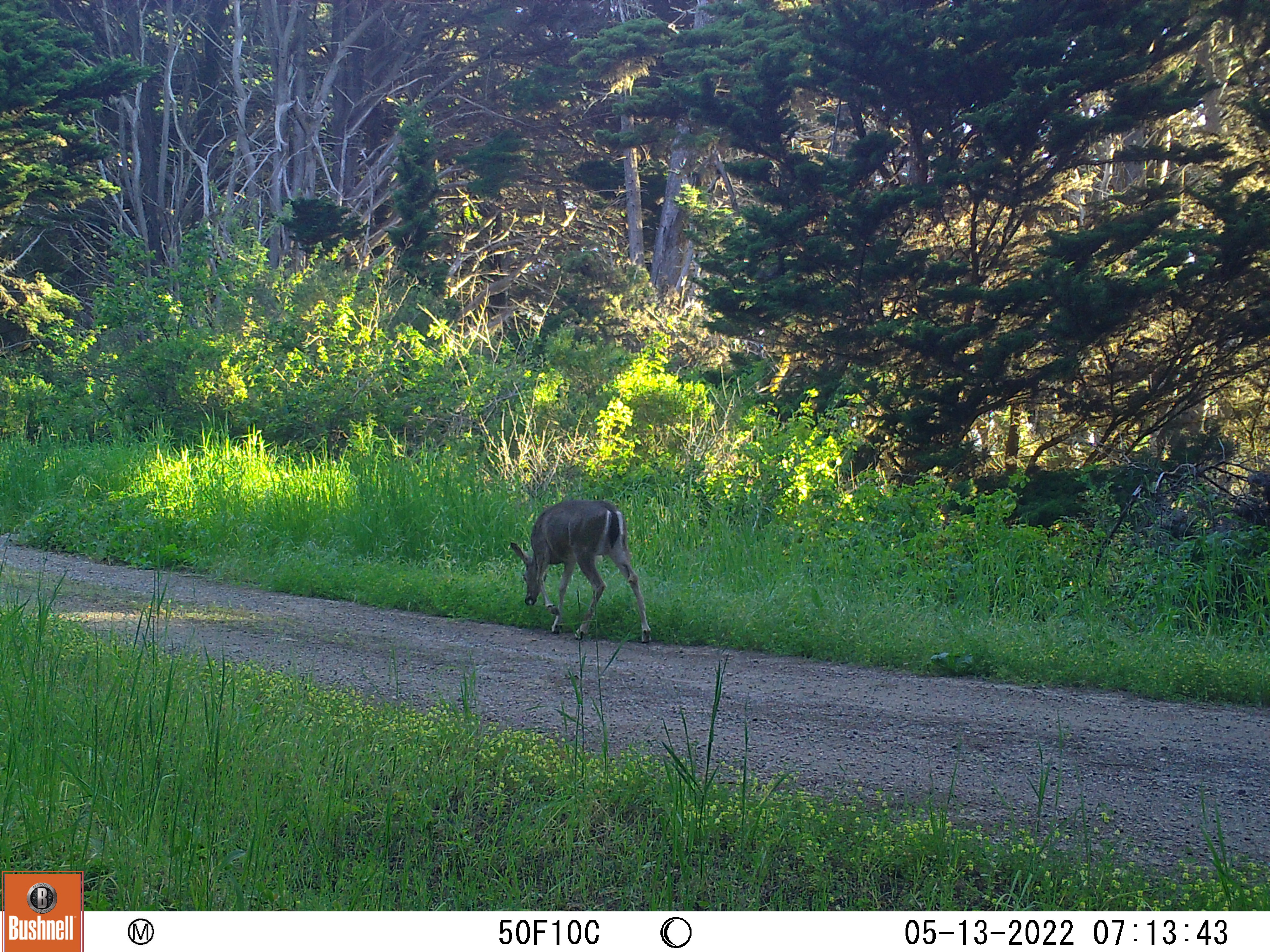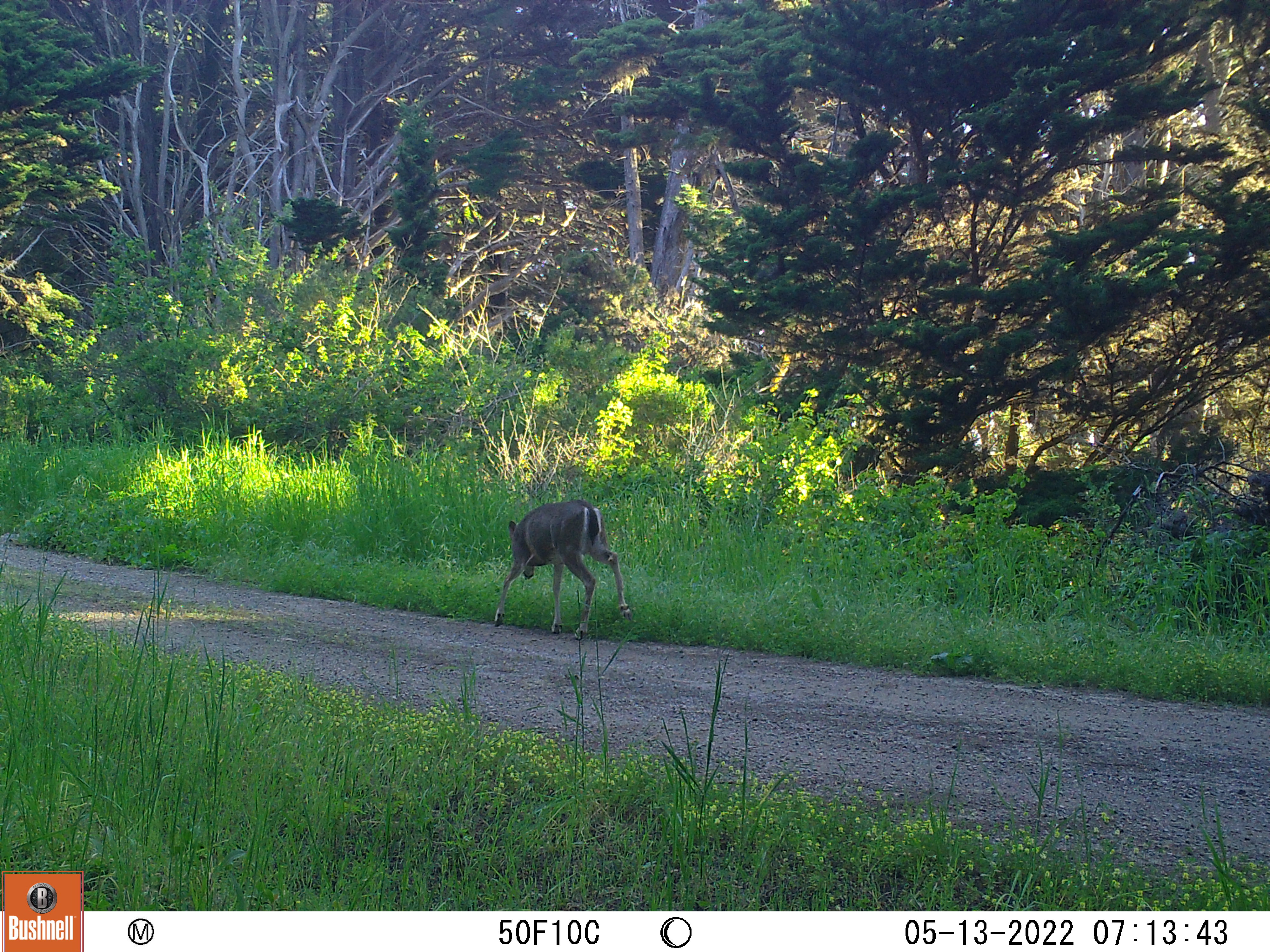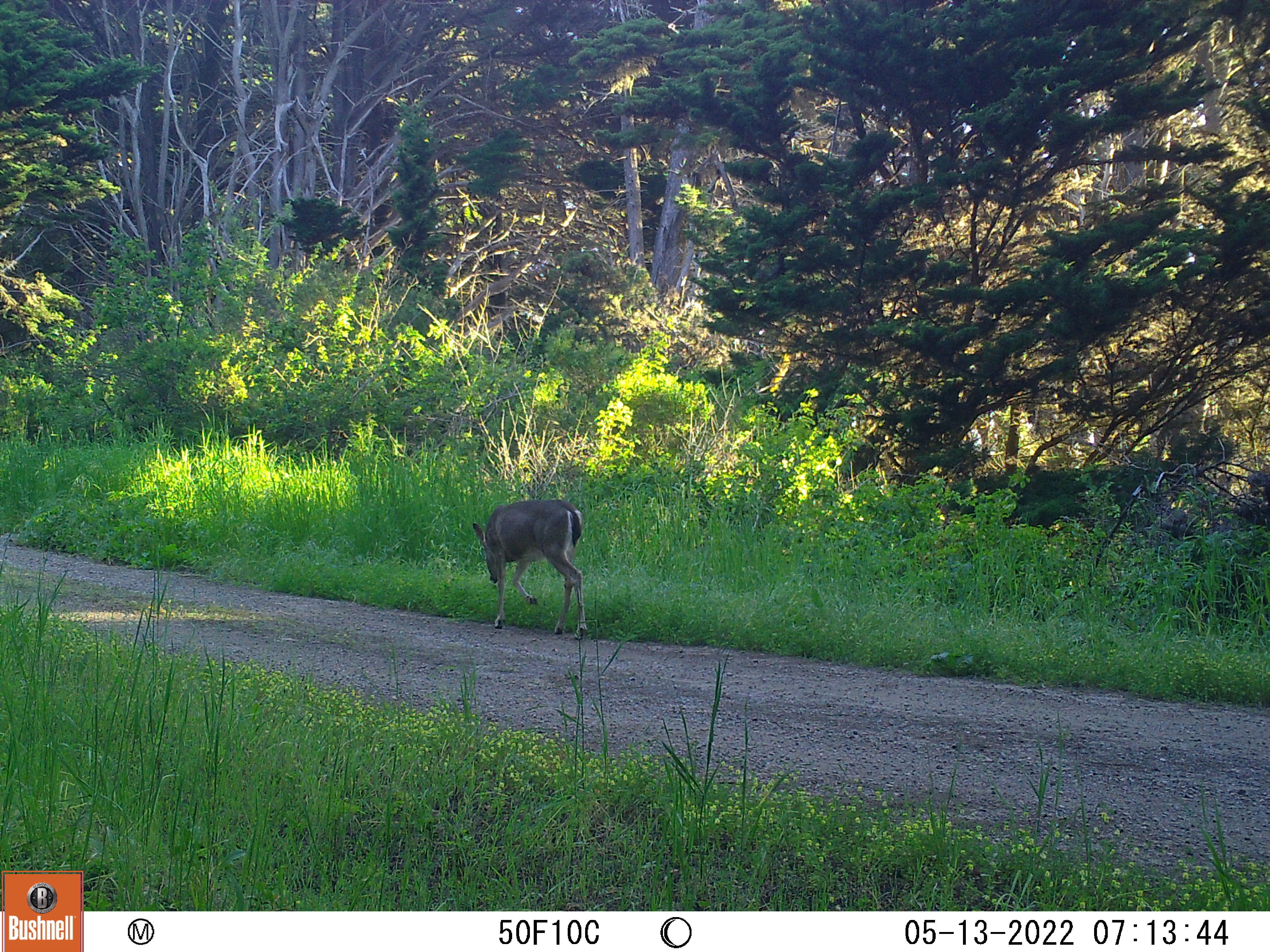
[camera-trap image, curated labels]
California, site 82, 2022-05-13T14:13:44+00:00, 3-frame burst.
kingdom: Animalia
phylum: Chordata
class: Mammalia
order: Artiodactyla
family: Cervidae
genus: Odocoileus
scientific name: Odocoileus hemionus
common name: mule deer